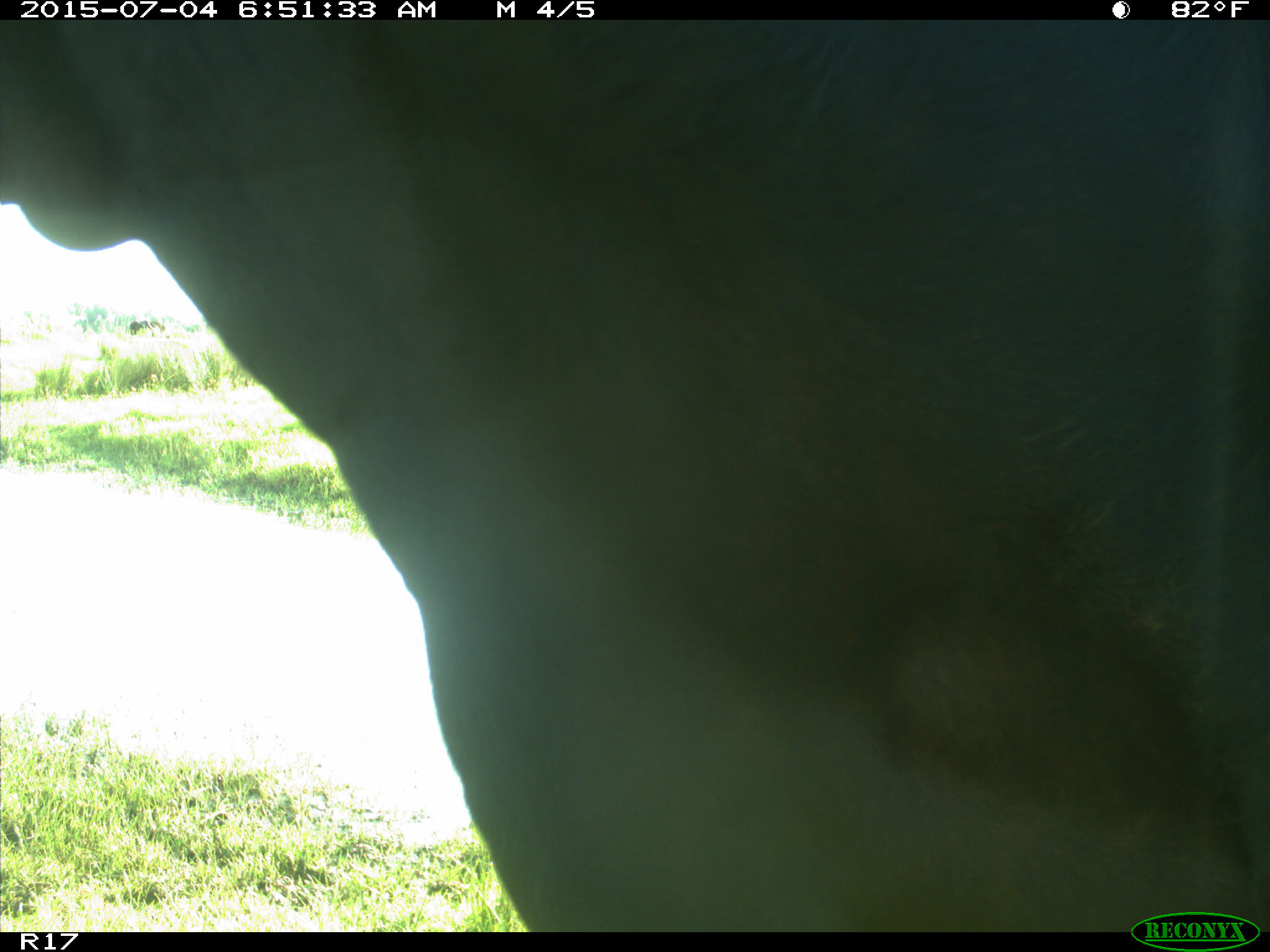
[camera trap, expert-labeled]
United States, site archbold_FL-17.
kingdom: Animalia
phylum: Chordata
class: Mammalia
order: Artiodactyla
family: Bovidae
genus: Bos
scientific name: Bos taurus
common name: domestic cow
Bos taurus (domestic cow).